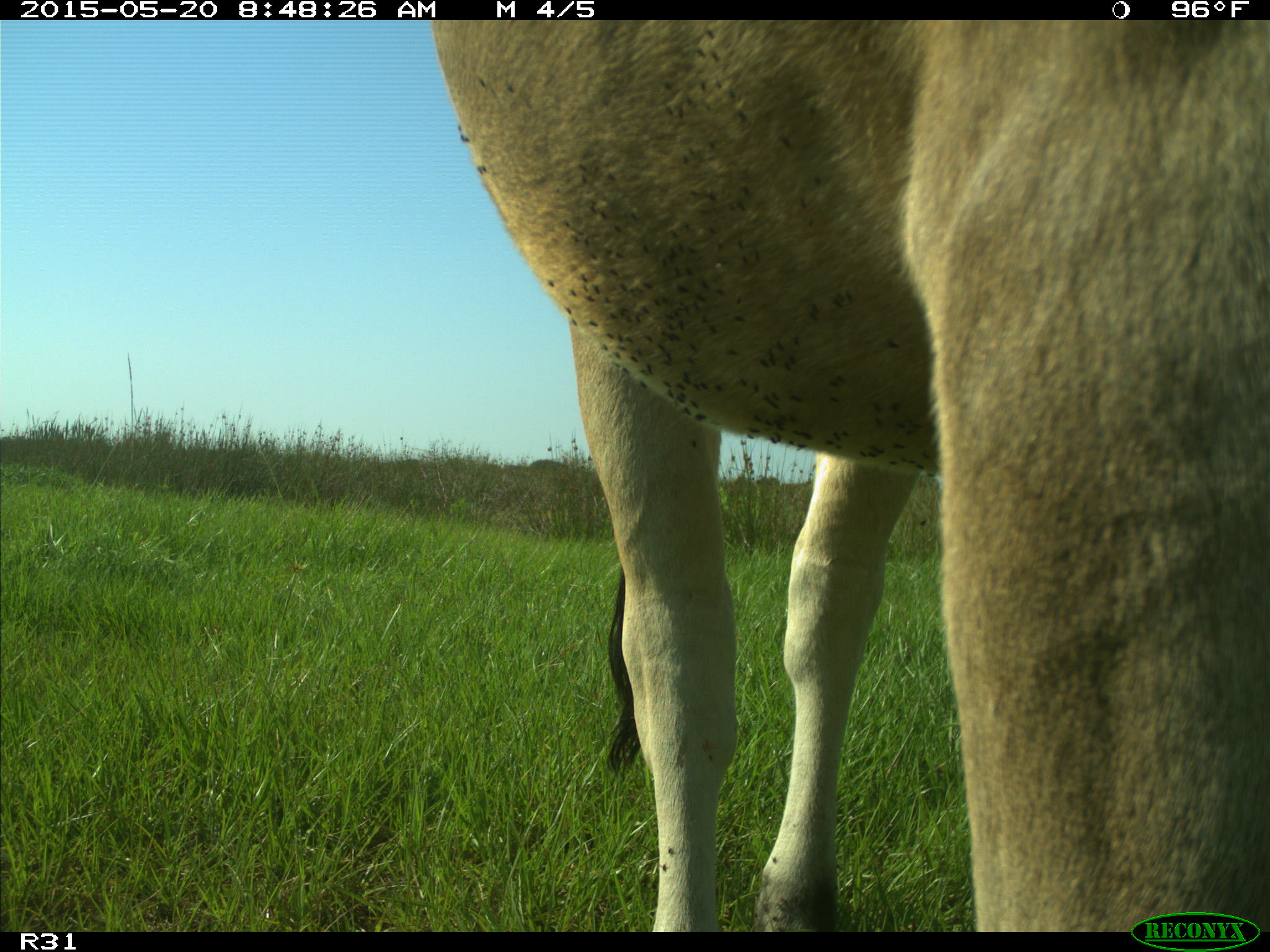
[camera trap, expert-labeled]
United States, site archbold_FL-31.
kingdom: Animalia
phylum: Chordata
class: Mammalia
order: Artiodactyla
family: Bovidae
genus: Bos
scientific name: Bos taurus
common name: domestic cow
Bos taurus (domestic cow).